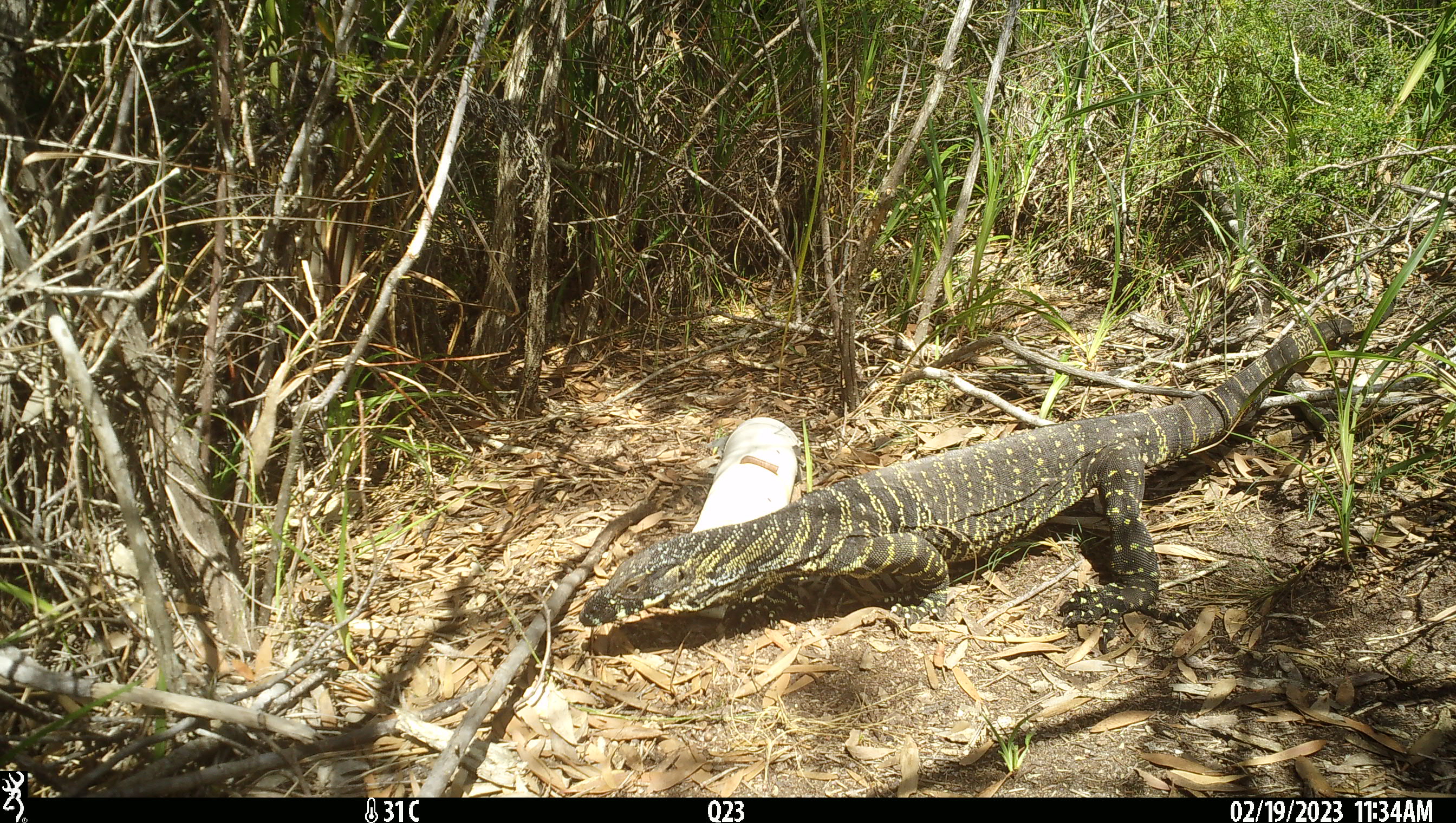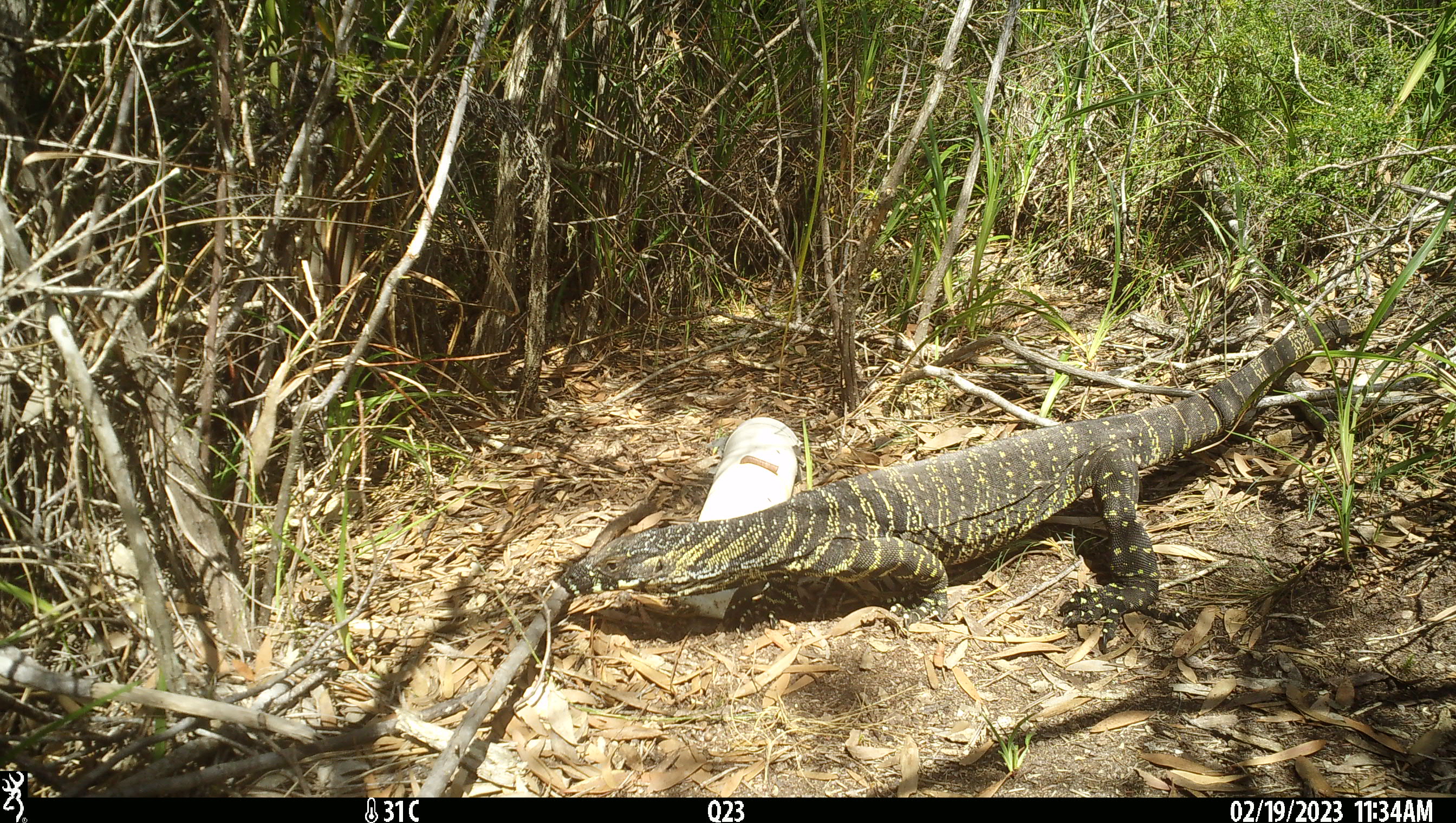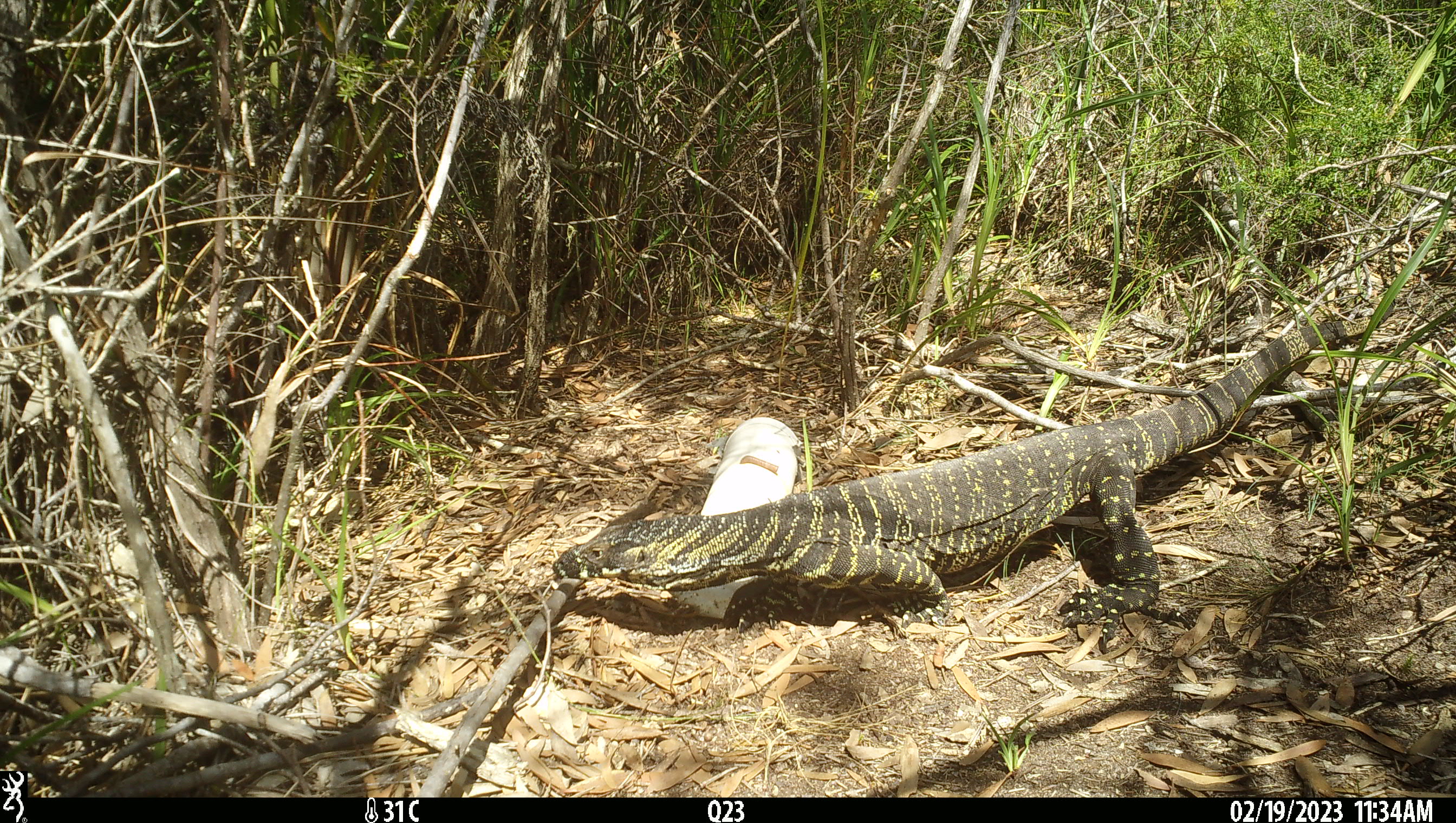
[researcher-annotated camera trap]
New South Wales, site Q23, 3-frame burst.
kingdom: Animalia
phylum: Chordata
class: Reptilia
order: Squamata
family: Varanidae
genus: Varanus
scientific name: Varanus varius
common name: lace monitor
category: goanna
Goanna (lace monitor) (Varanus varius).